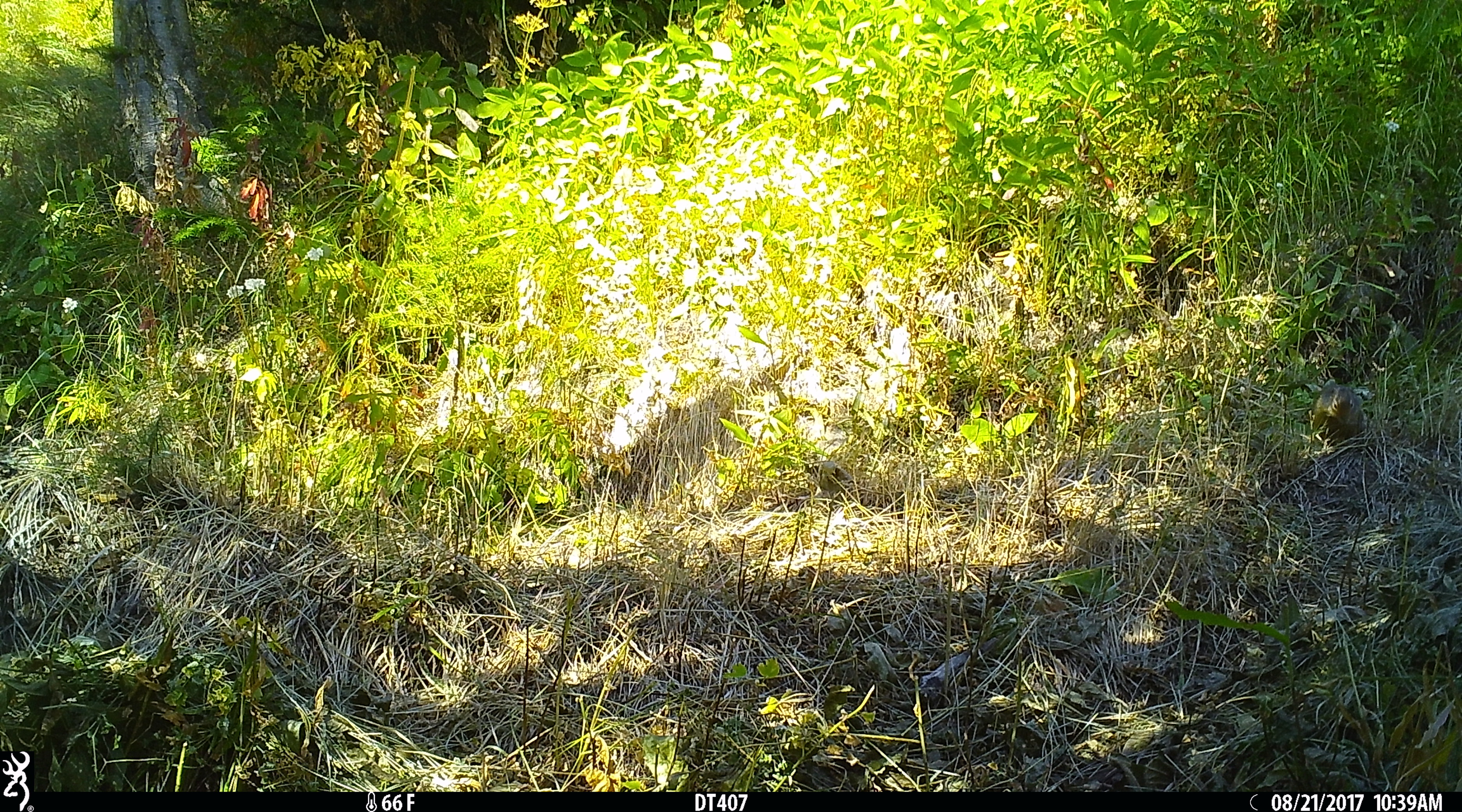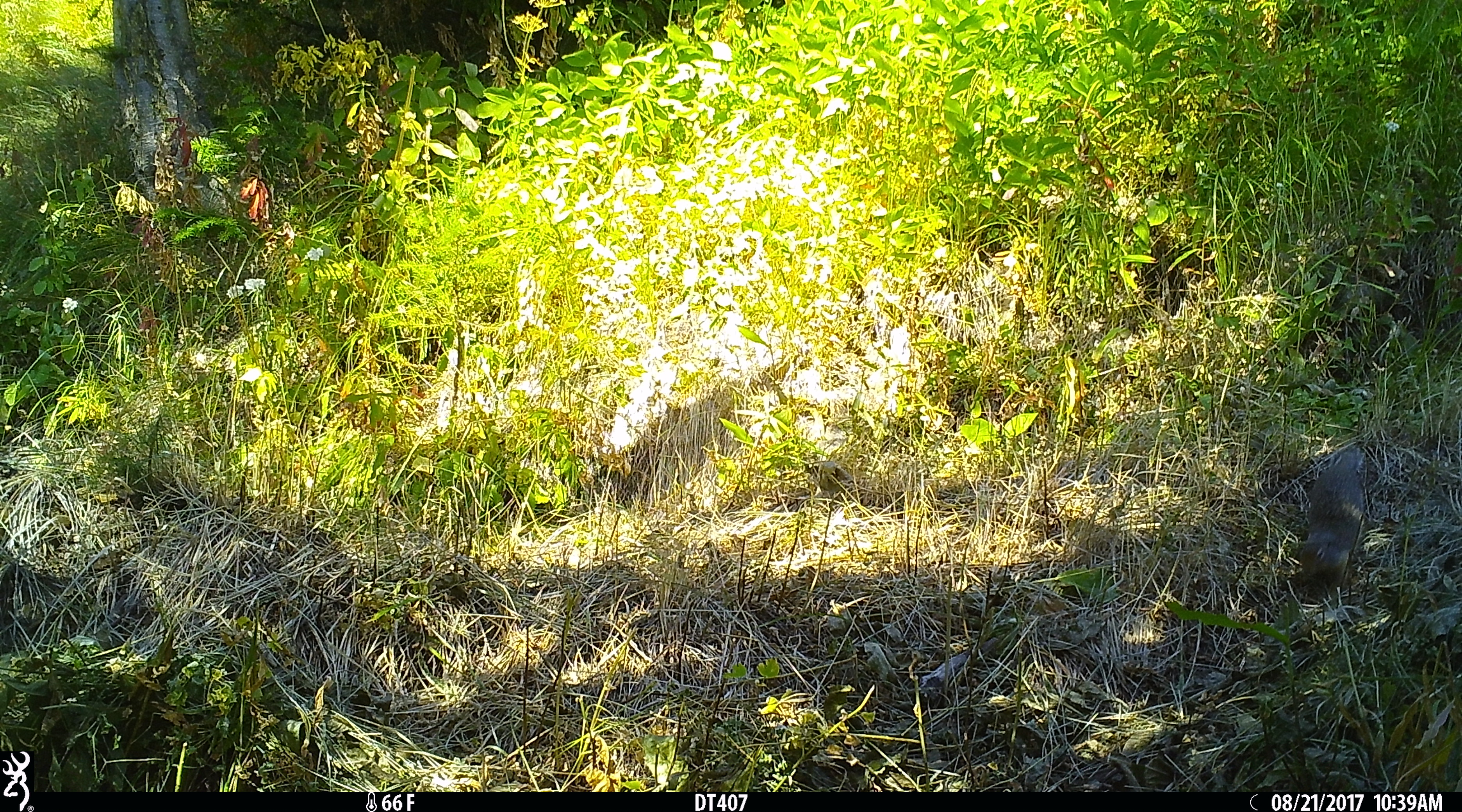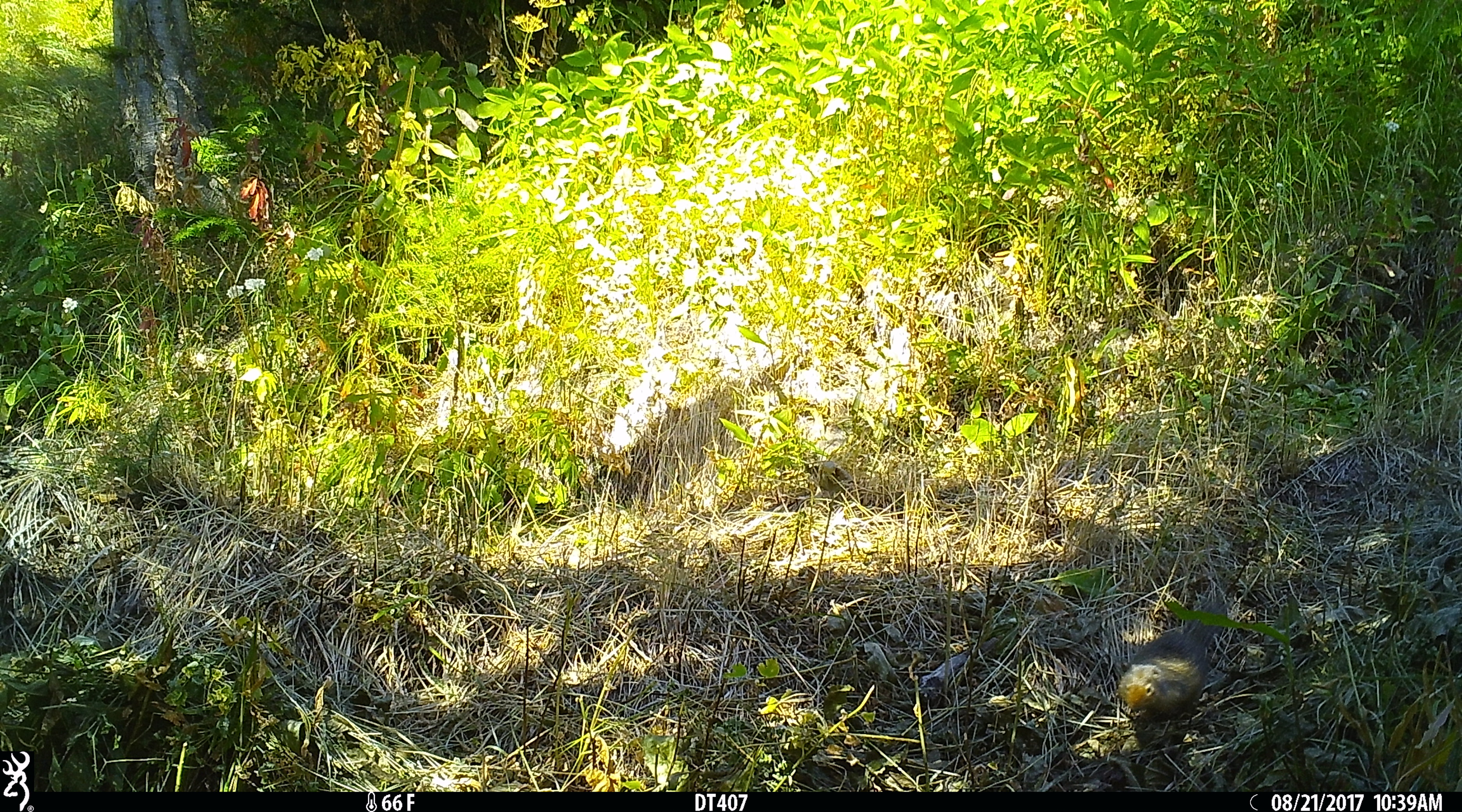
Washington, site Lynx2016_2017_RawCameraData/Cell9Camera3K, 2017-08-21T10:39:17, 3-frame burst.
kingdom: Animalia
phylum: Chordata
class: Mammalia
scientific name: Mammalia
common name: small mammal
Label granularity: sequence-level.